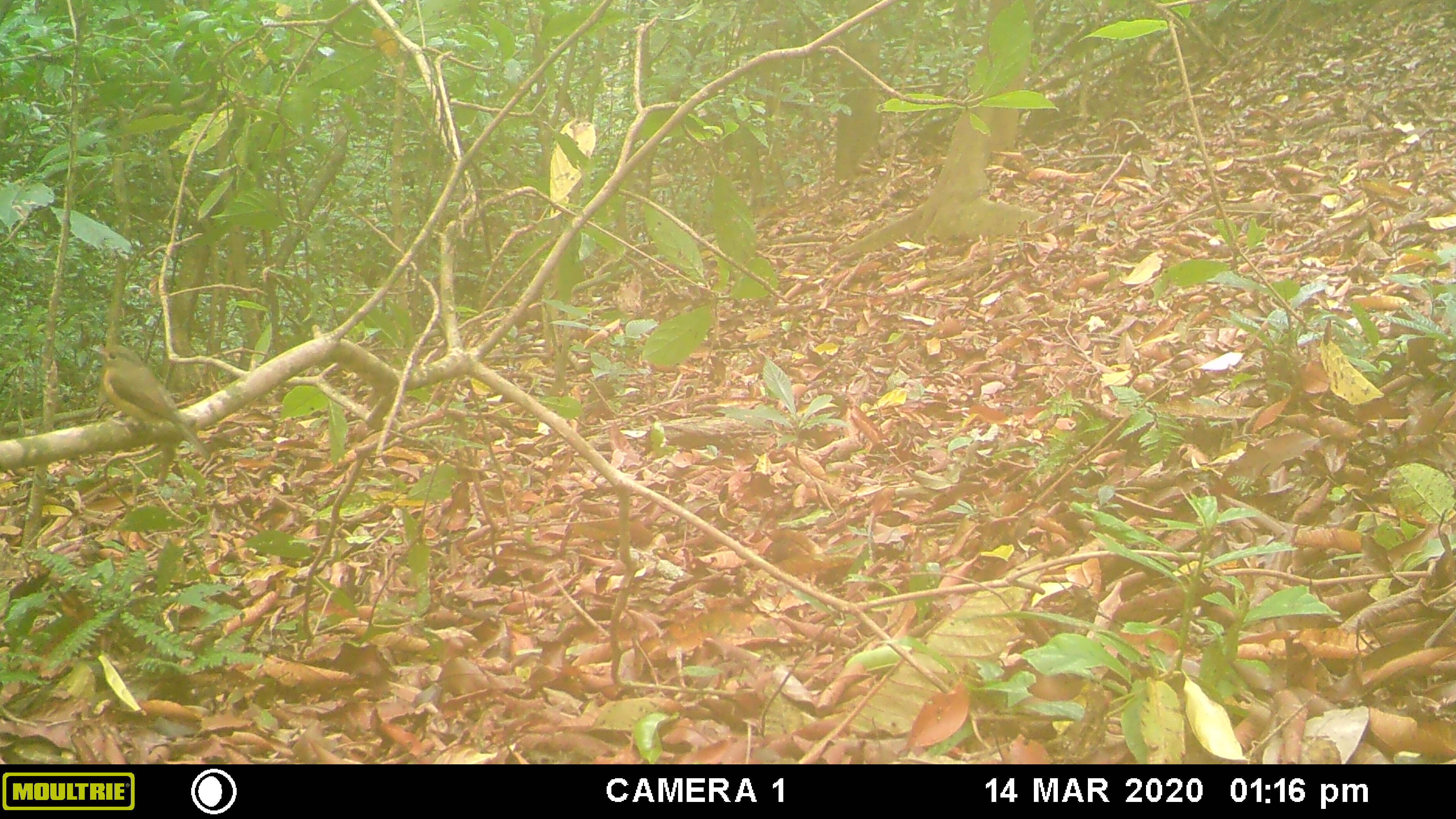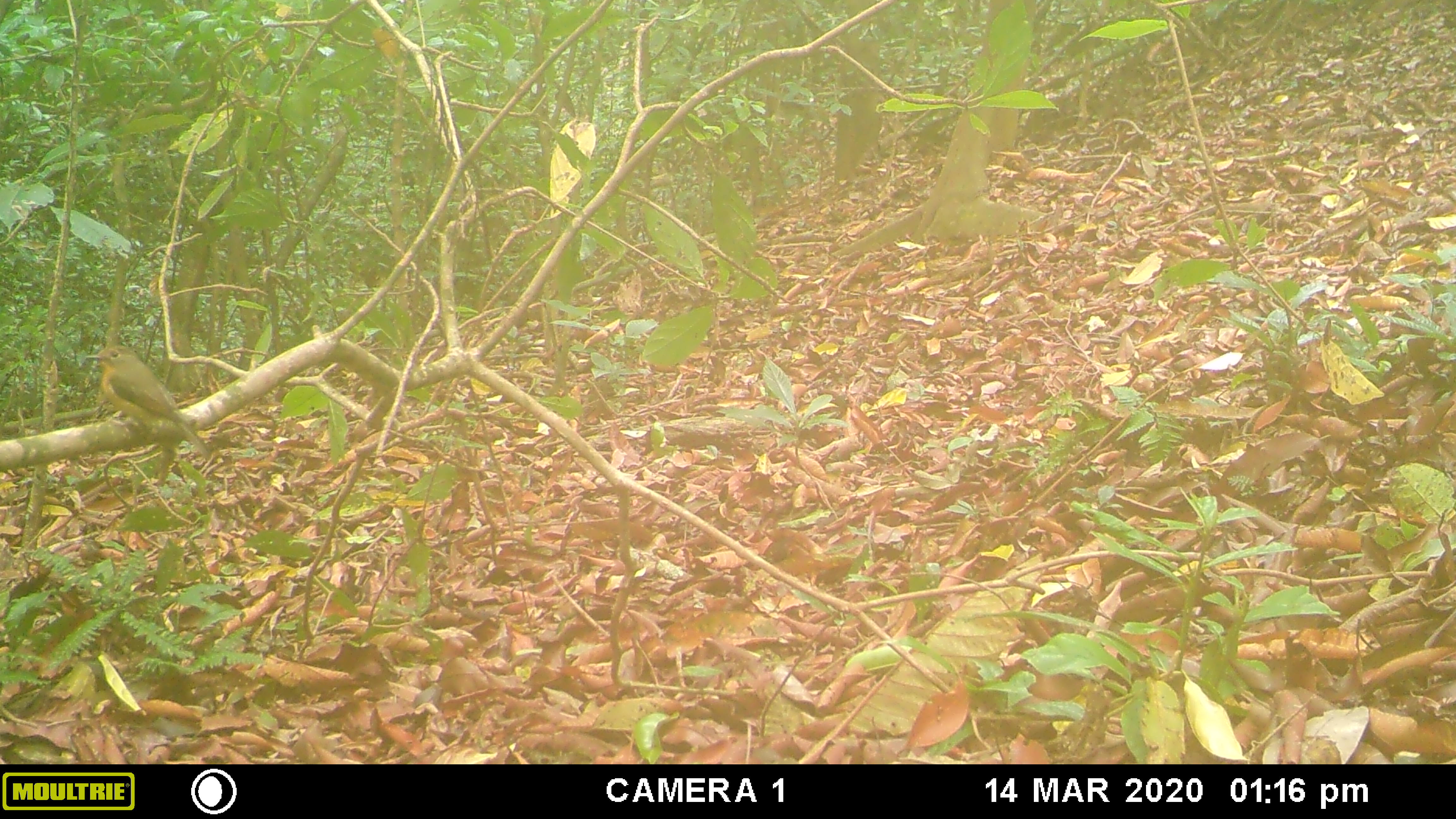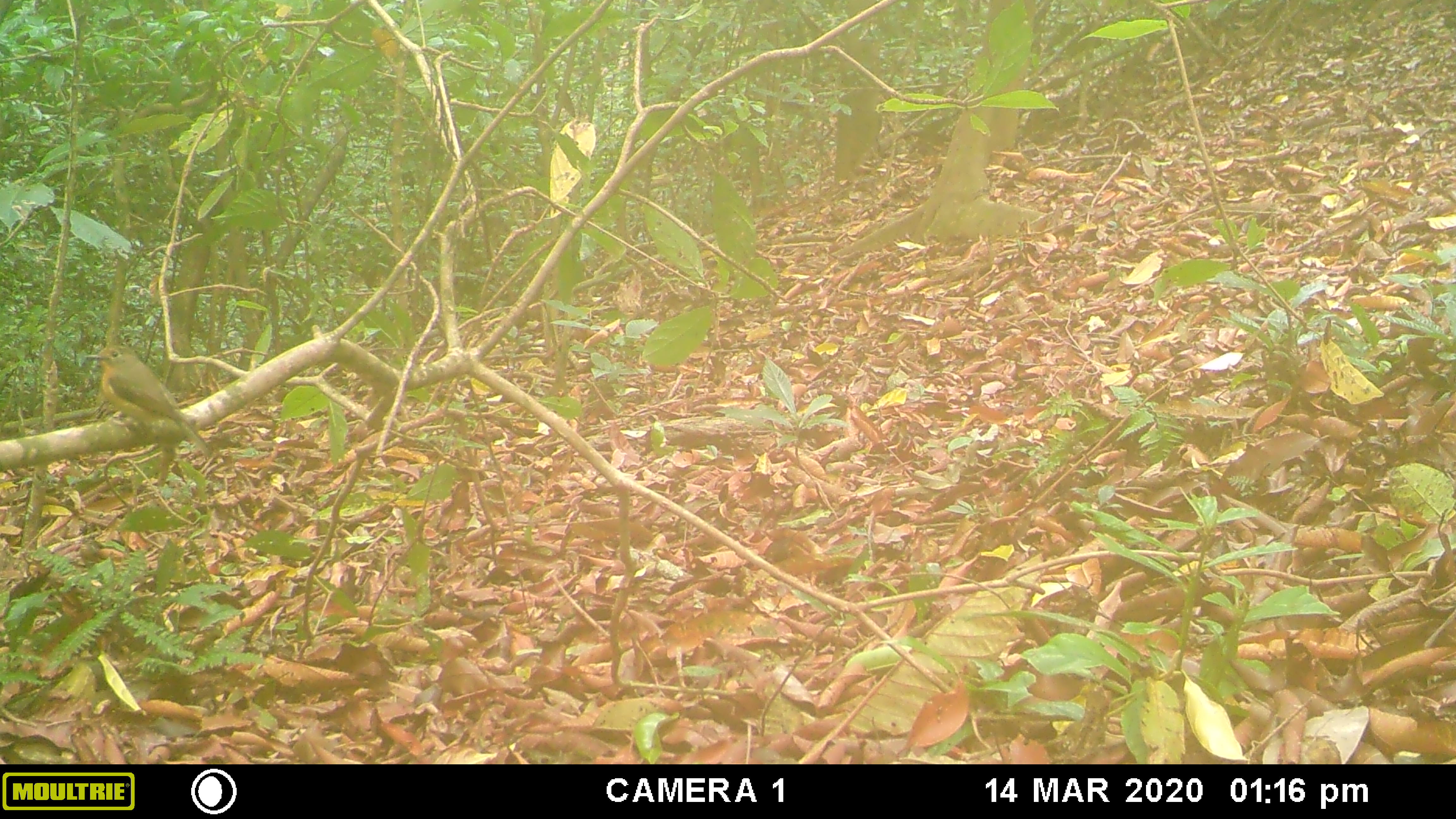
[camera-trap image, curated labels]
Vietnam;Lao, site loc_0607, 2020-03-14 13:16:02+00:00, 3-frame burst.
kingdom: Animalia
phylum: Chordata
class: Aves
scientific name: Aves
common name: bird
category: unidentified bird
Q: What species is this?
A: Unidentified bird (bird) (Aves).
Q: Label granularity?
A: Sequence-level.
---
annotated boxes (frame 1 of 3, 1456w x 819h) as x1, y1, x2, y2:
unidentified bird: 88, 344, 212, 462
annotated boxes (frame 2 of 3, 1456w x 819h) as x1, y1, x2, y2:
unidentified bird: 83, 343, 212, 461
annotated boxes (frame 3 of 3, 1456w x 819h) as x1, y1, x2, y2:
unidentified bird: 83, 343, 213, 460